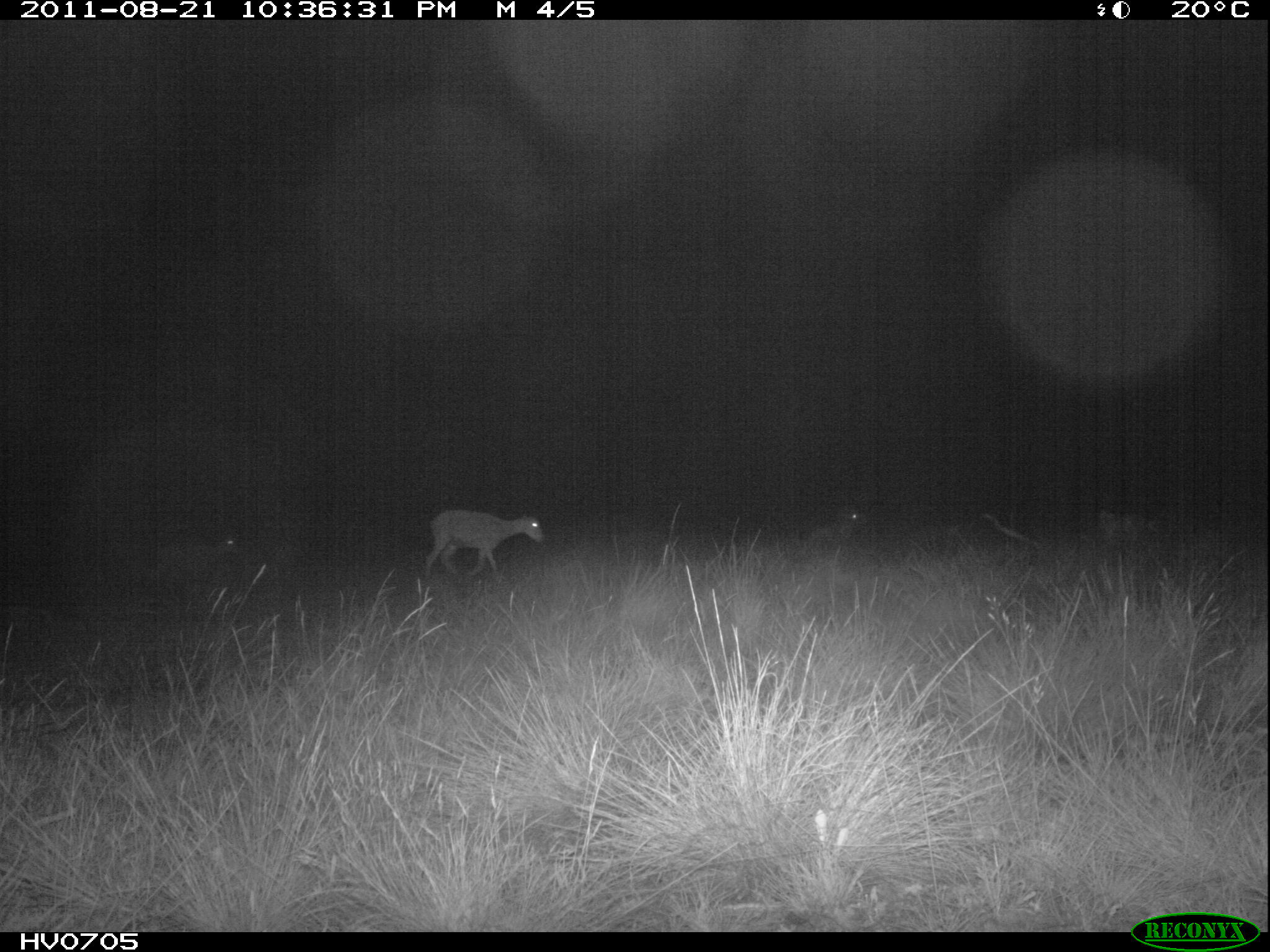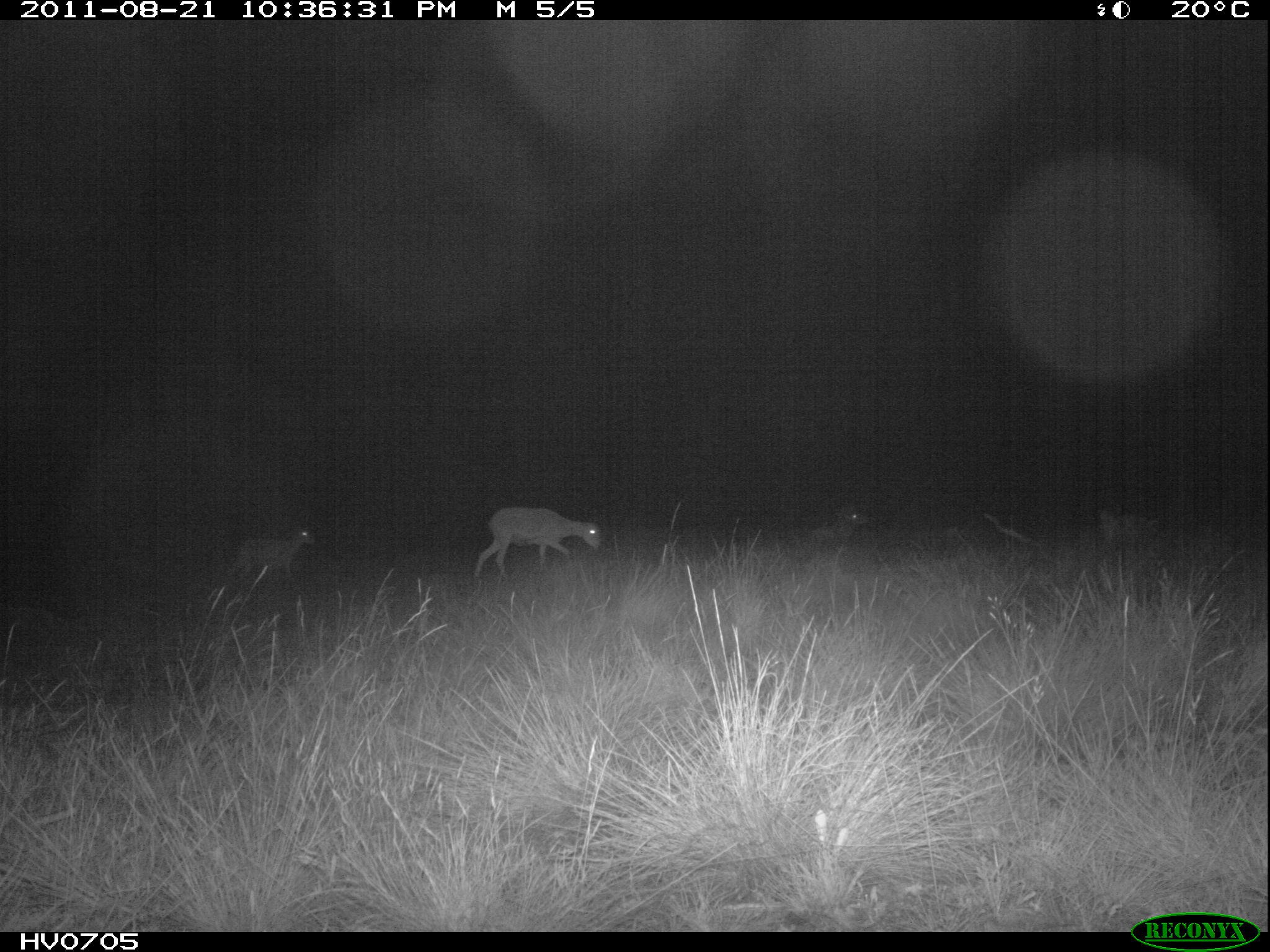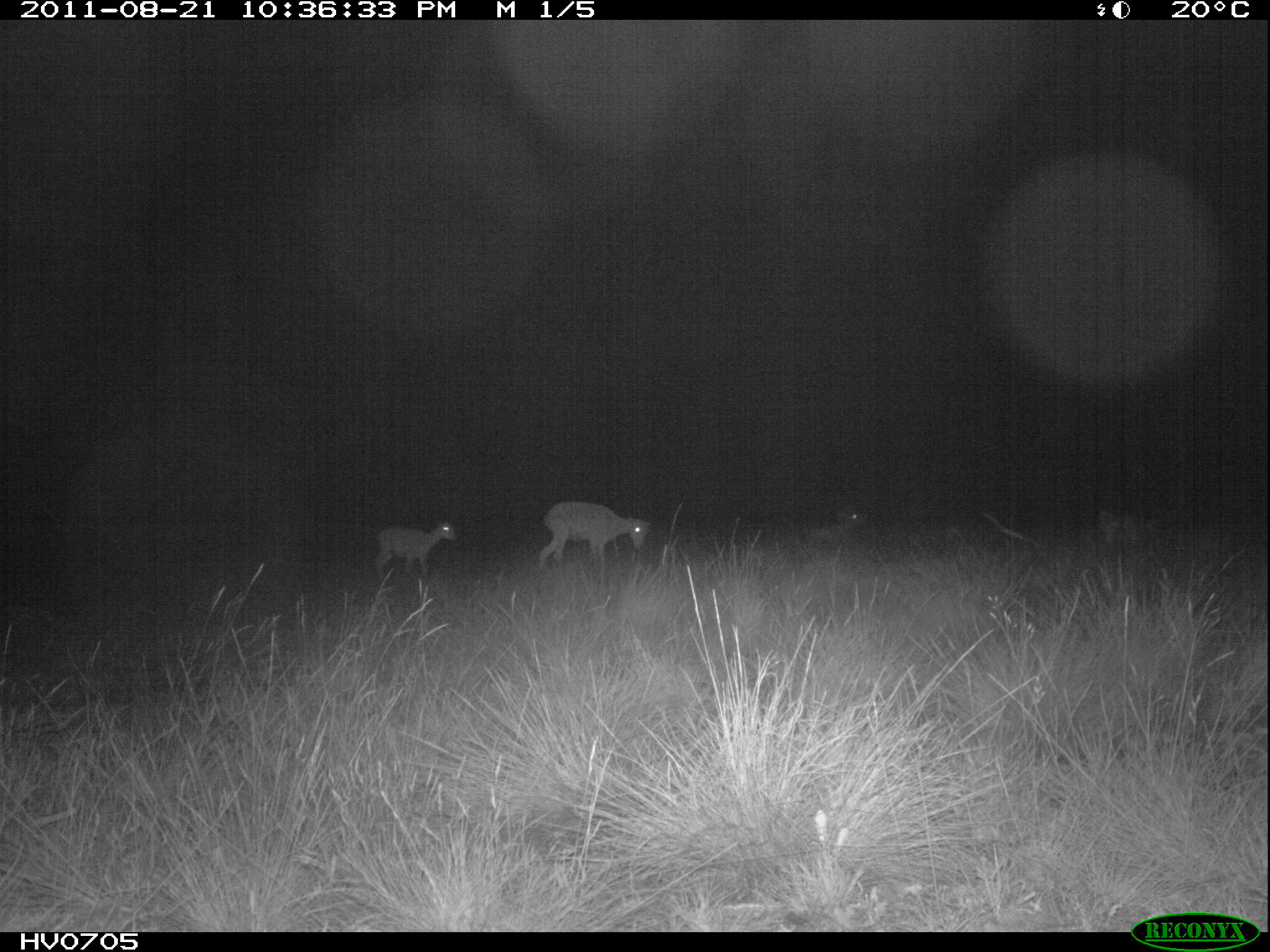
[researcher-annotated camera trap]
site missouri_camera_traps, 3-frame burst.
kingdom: Animalia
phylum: Chordata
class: Mammalia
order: Artiodactyla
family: Bovidae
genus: Ovis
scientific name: Ovis ammon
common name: mouflon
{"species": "mouflon (Ovis ammon)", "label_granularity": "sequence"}